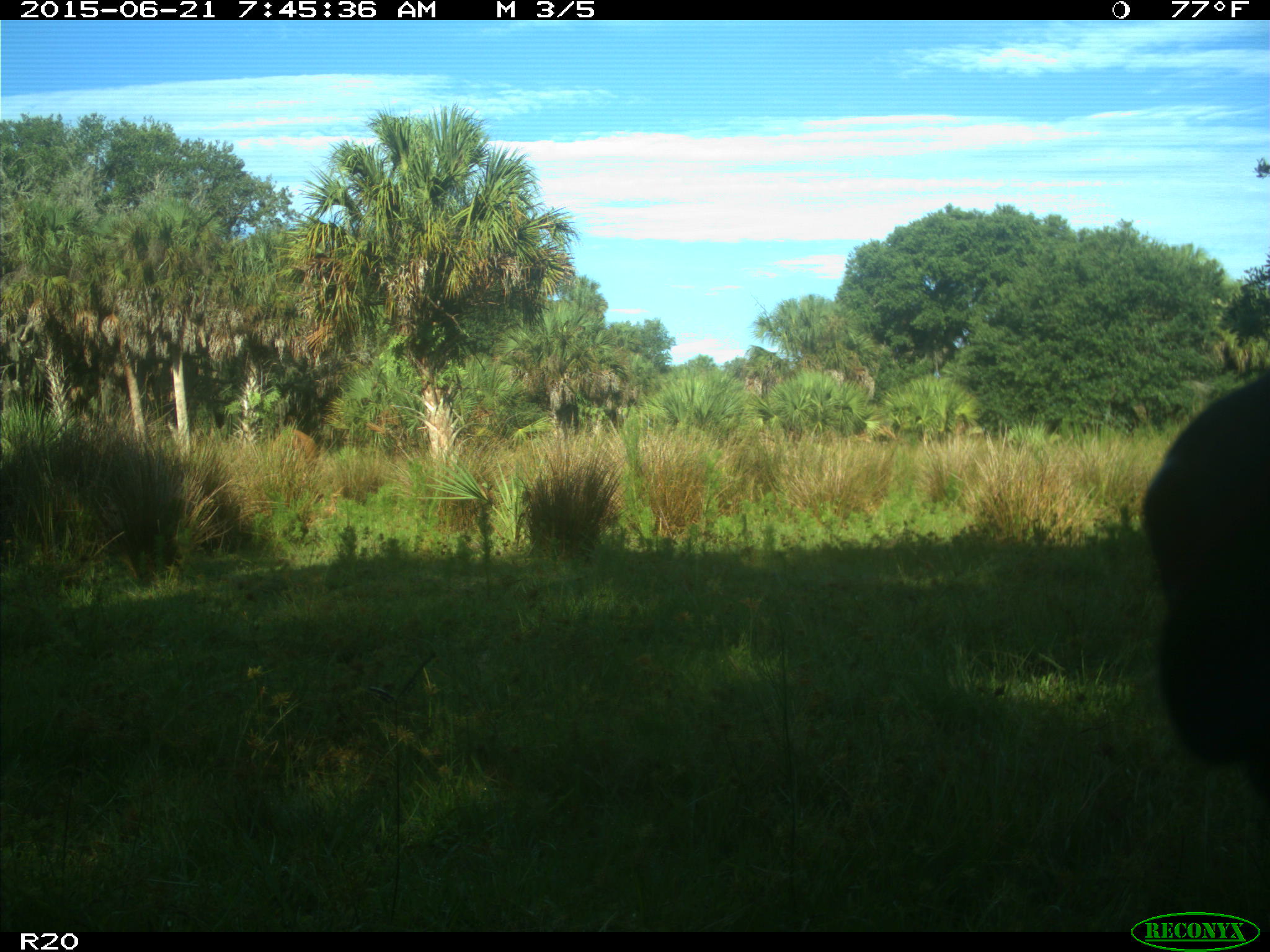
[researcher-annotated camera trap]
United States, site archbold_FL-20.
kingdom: Animalia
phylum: Chordata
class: Mammalia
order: Artiodactyla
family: Bovidae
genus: Bos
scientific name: Bos taurus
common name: domestic cow